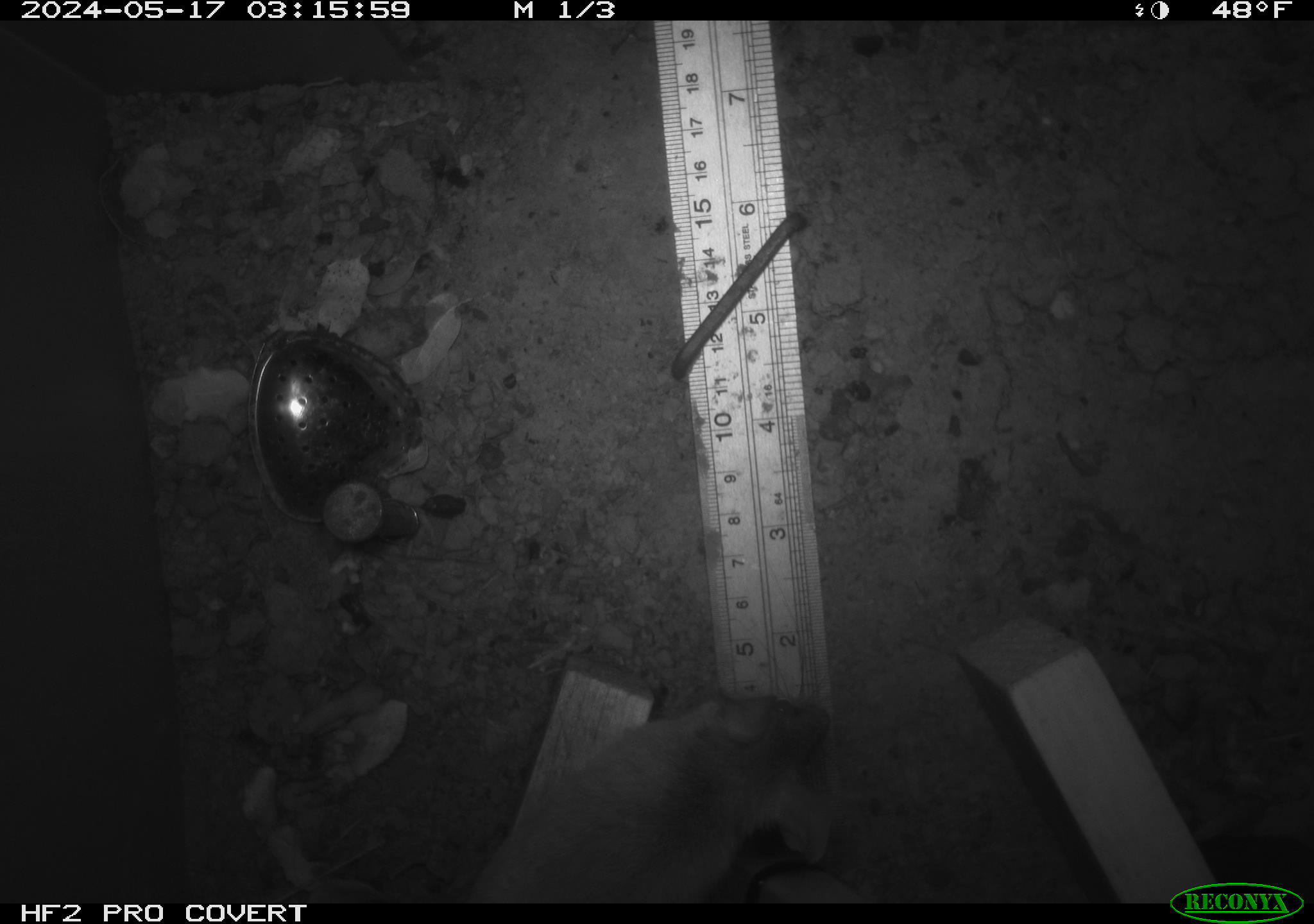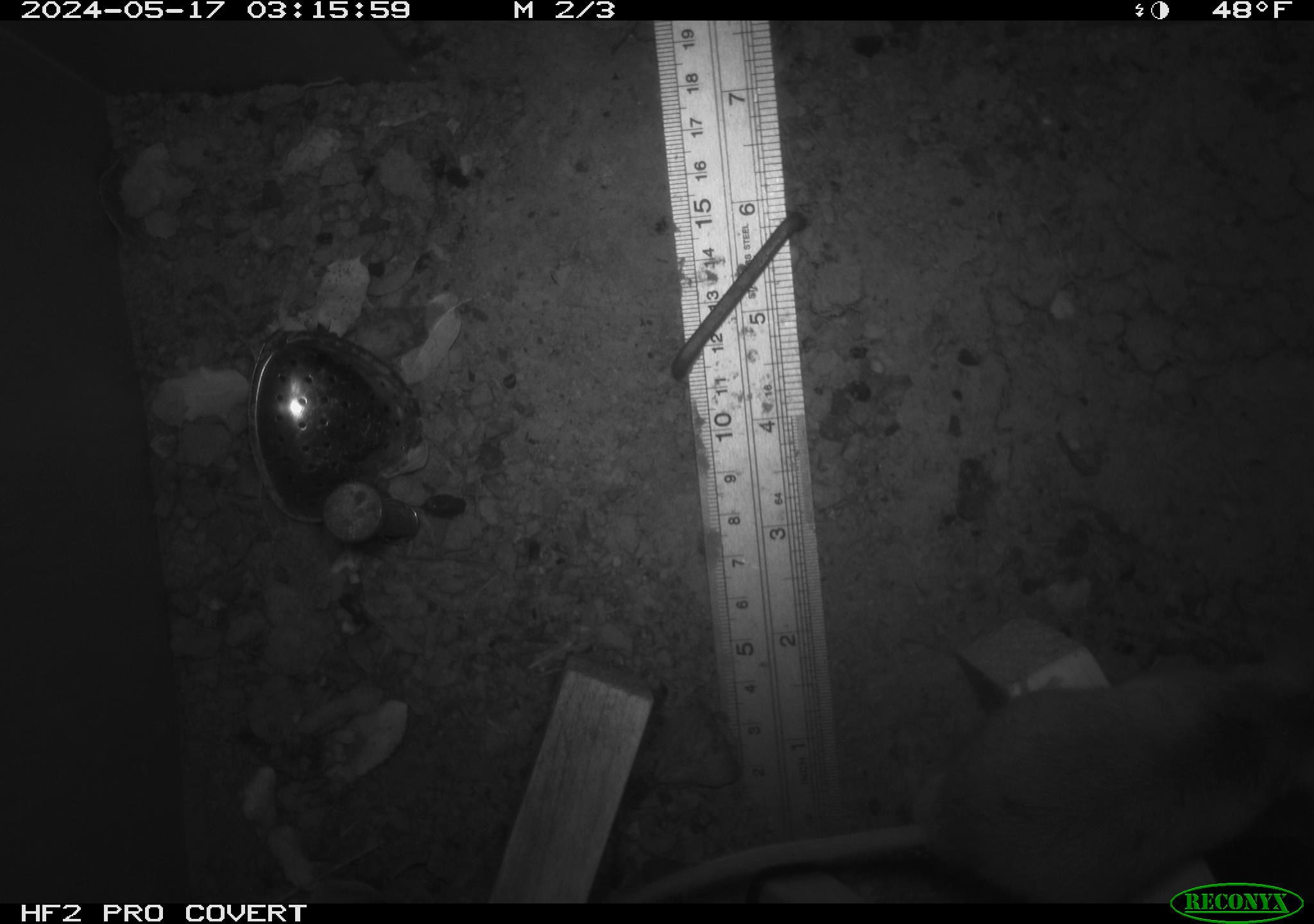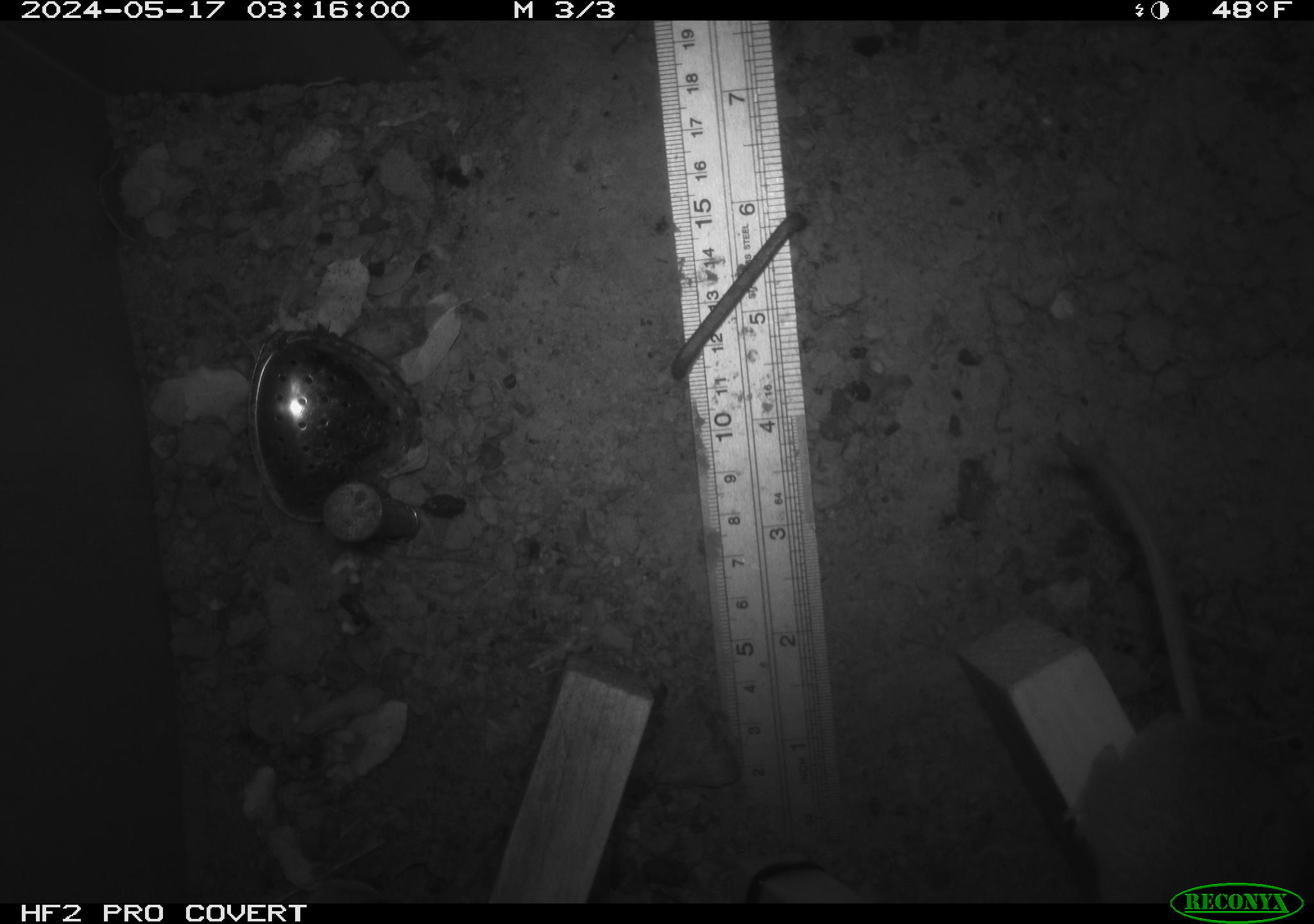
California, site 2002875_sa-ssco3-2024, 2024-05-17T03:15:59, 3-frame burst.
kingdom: Animalia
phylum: Chordata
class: Mammalia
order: Rodentia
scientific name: Rodentia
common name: rodent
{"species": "rodent (Rodentia)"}